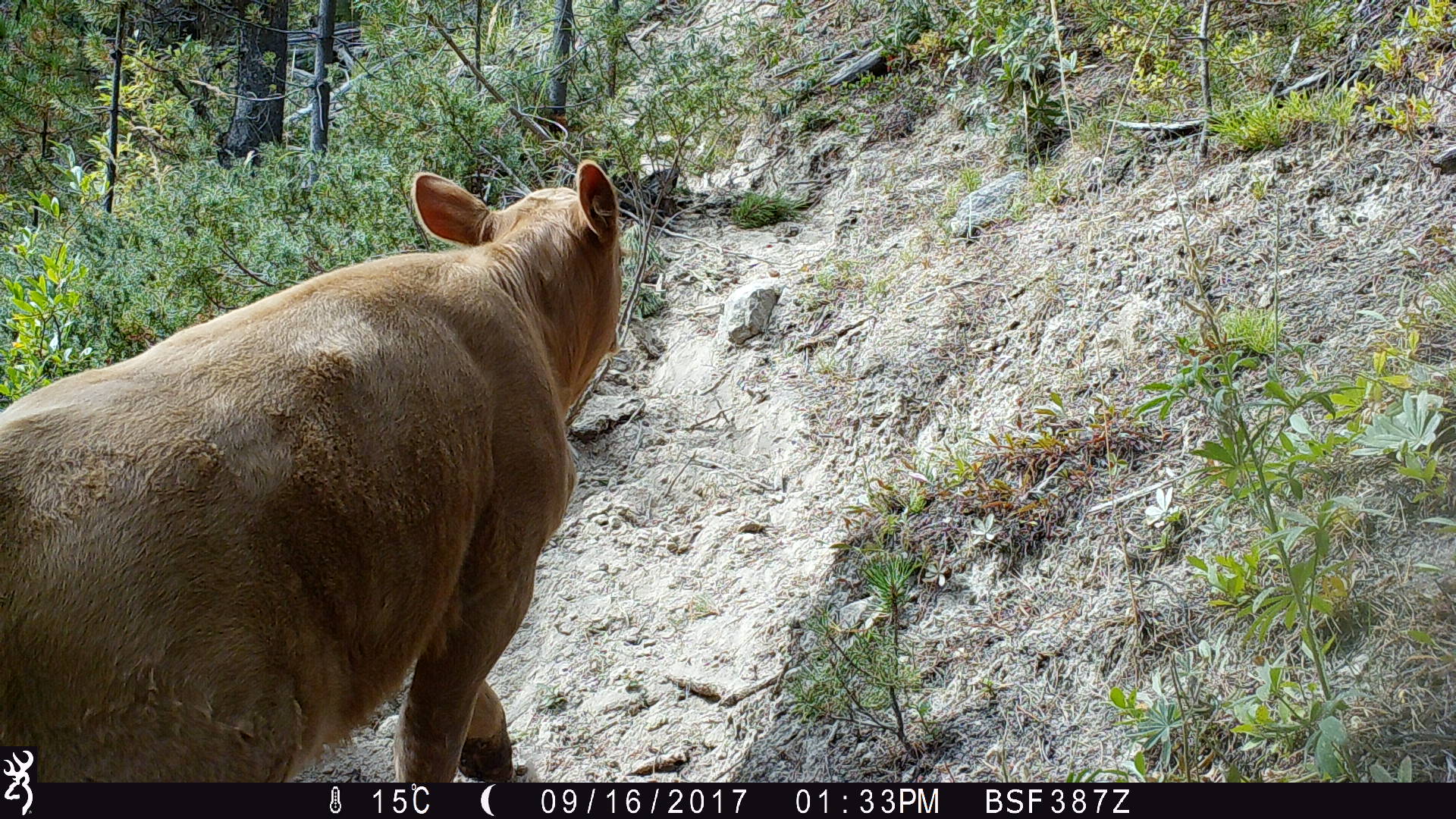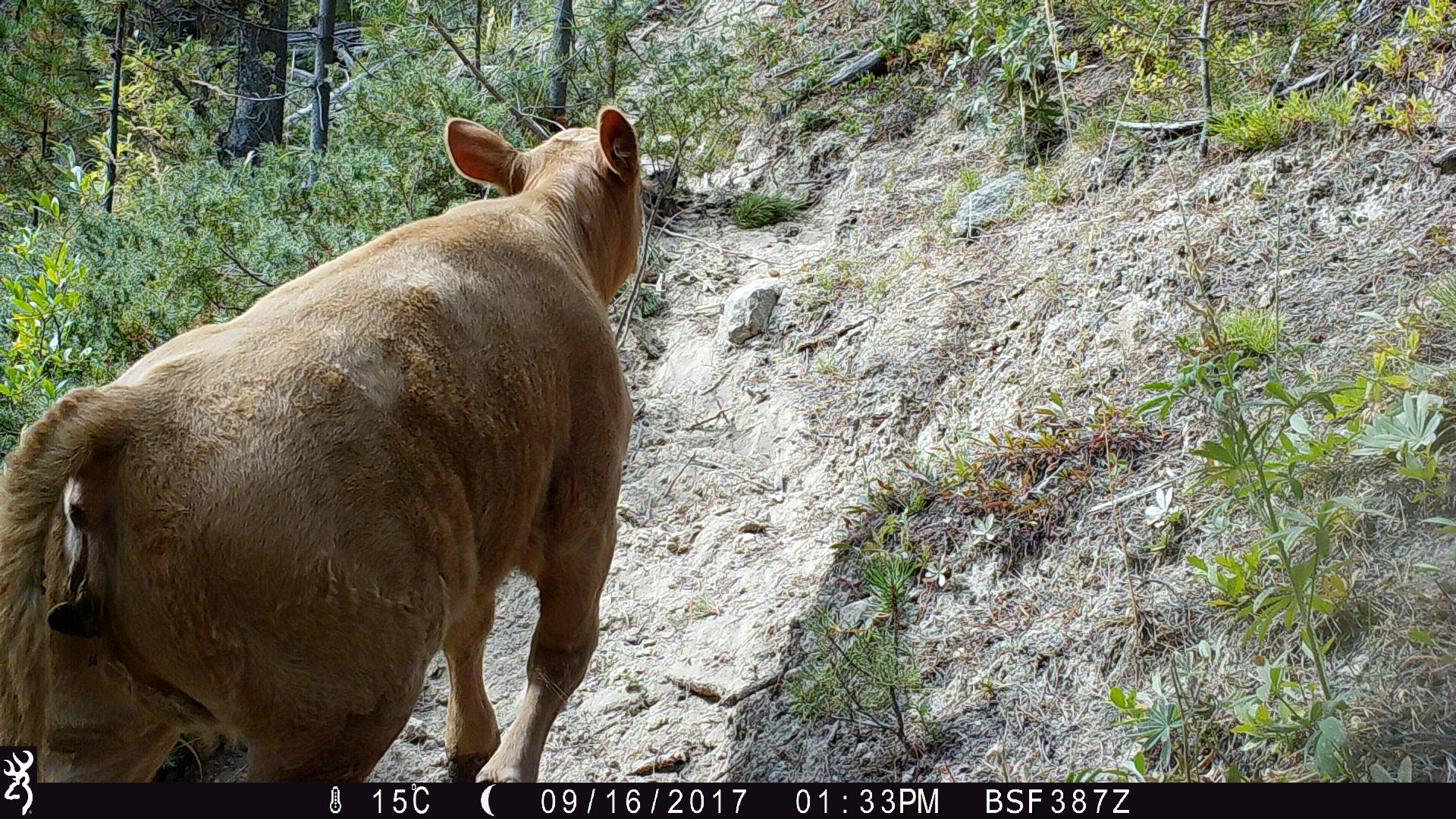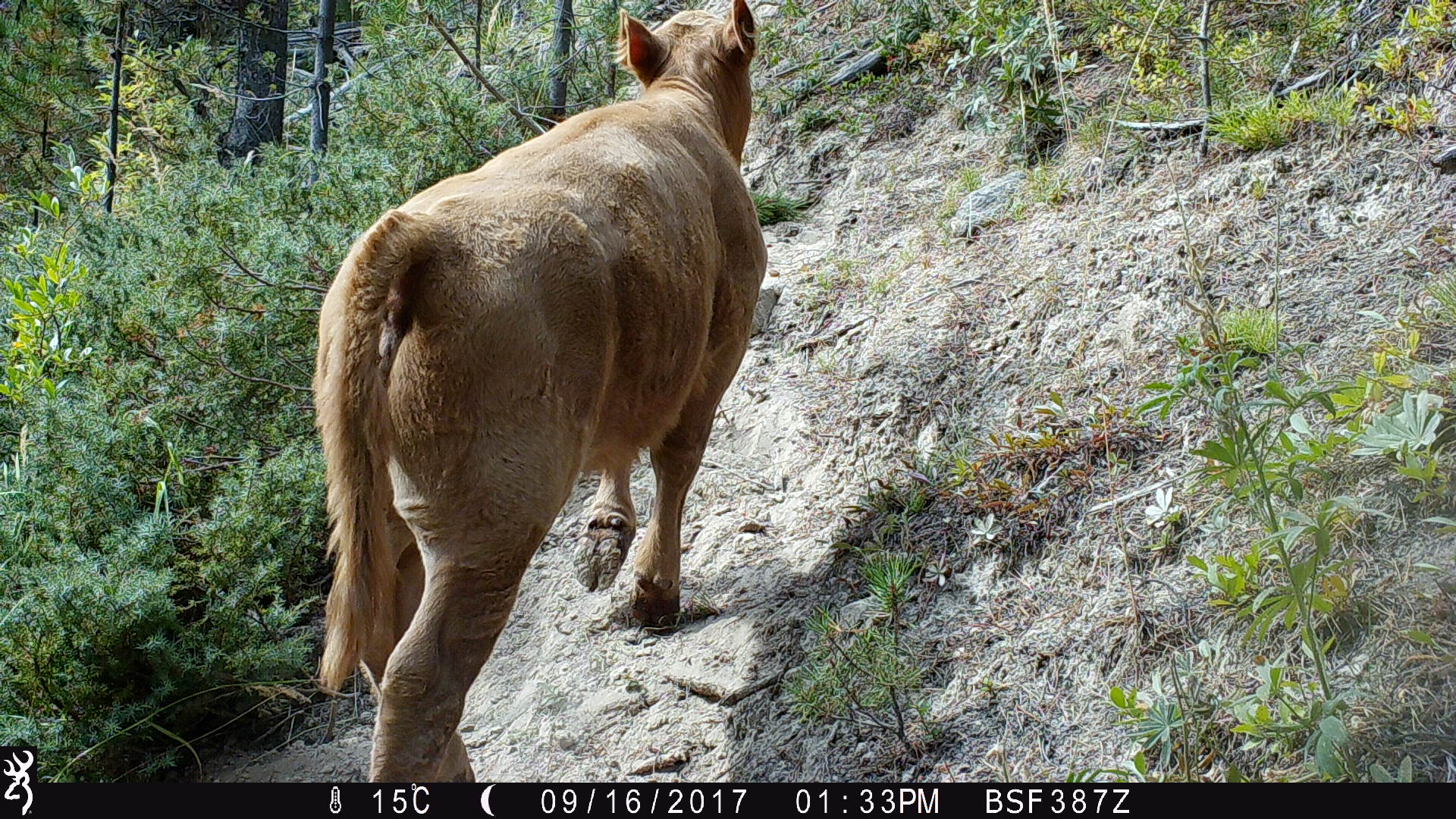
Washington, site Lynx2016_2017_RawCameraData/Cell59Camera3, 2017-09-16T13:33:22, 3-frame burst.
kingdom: Animalia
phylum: Chordata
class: Mammalia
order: Artiodactyla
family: Bovidae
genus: Bos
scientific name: Bos taurus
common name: domestic cattle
Domestic cattle (Bos taurus). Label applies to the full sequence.